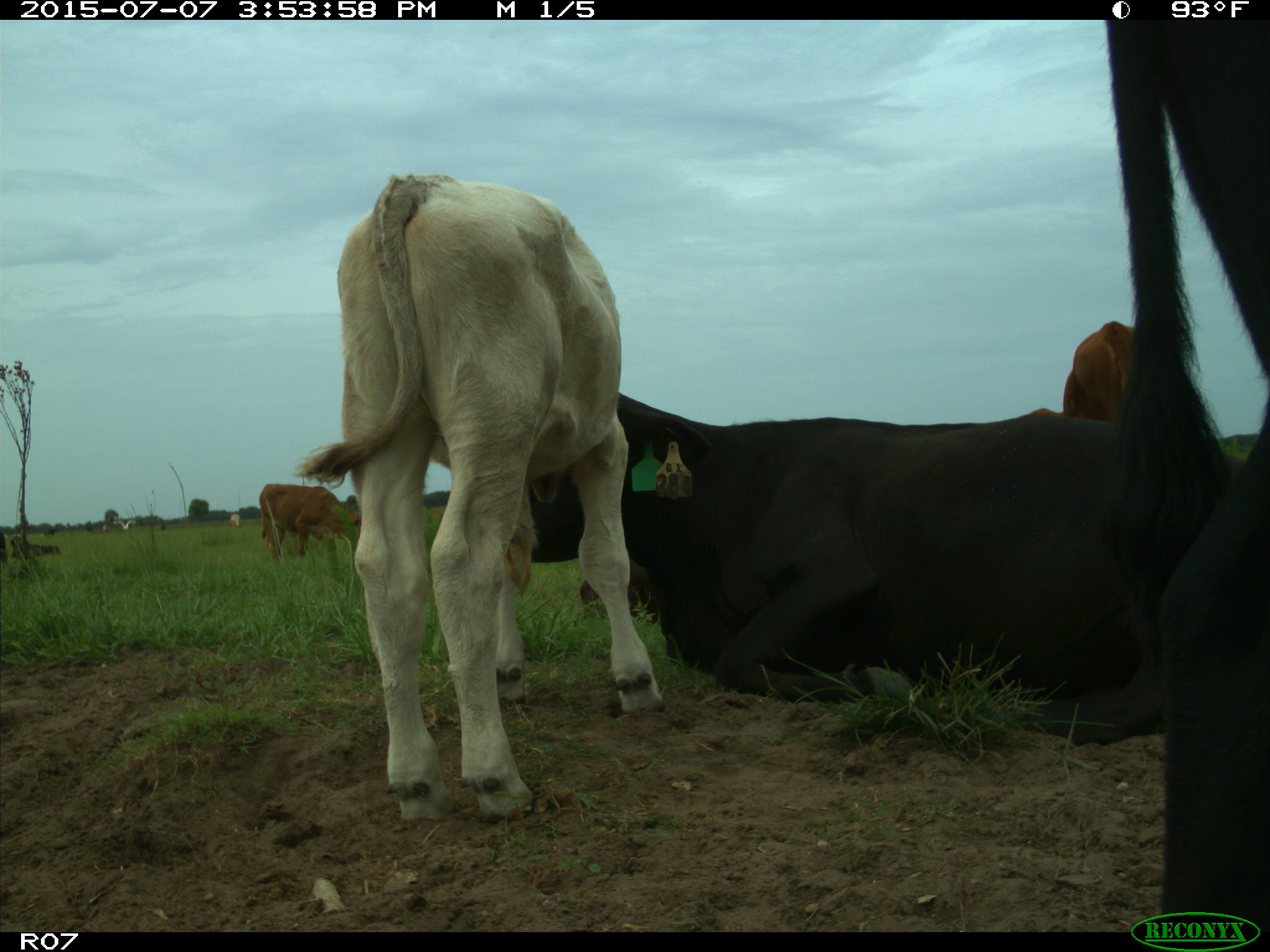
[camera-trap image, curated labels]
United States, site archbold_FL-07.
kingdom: Animalia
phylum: Chordata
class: Mammalia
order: Artiodactyla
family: Bovidae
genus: Bos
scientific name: Bos taurus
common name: domestic cow